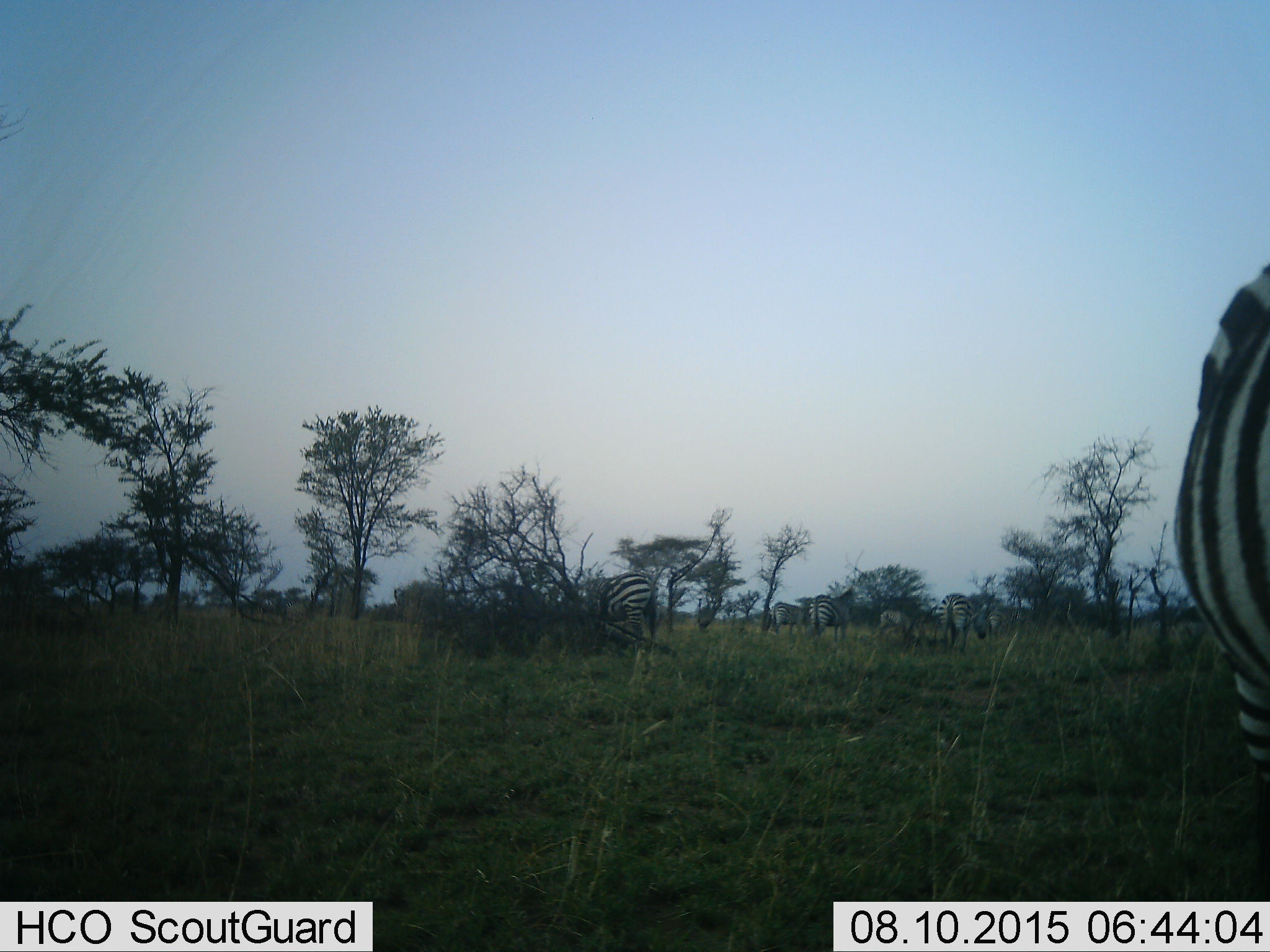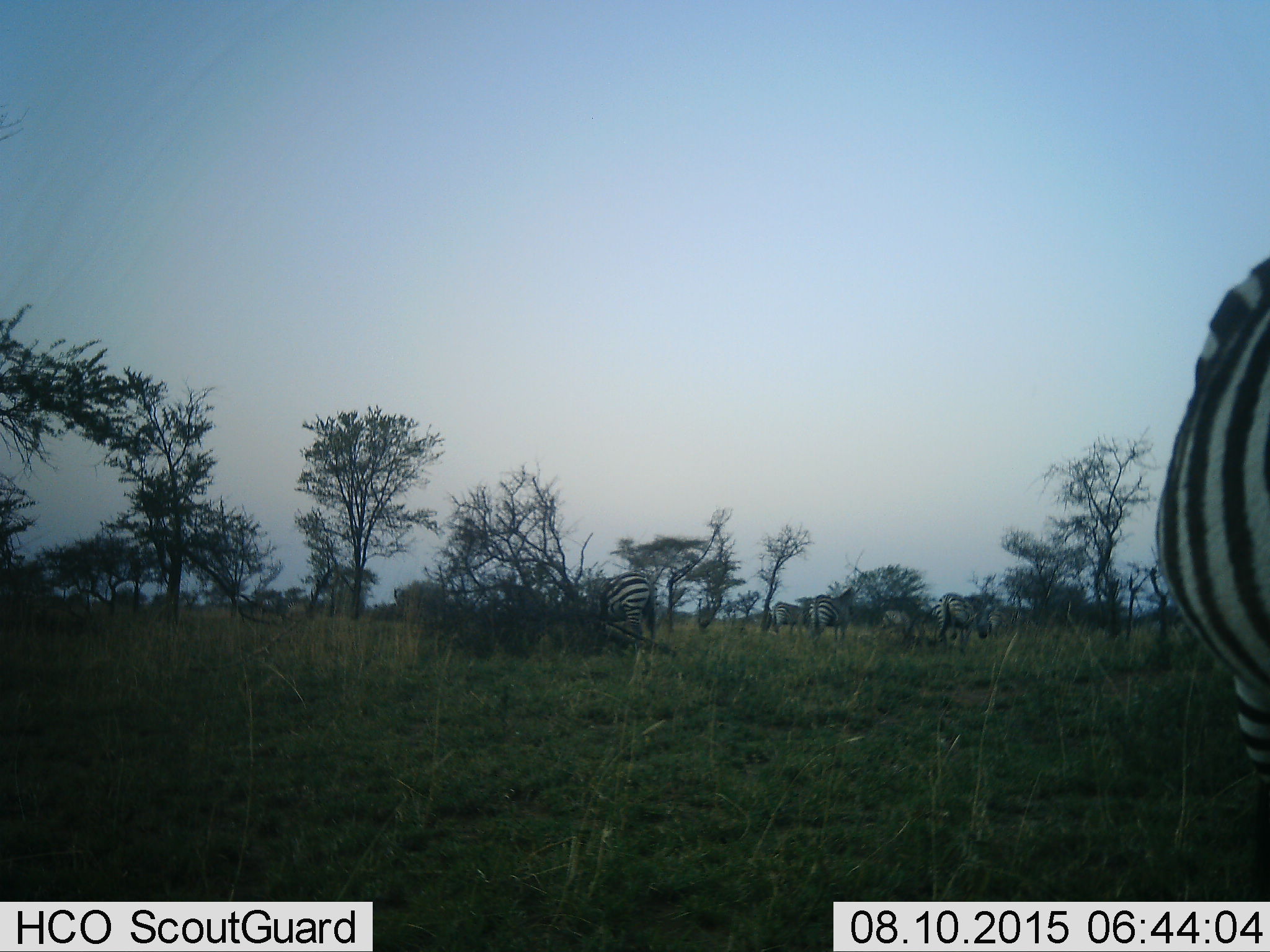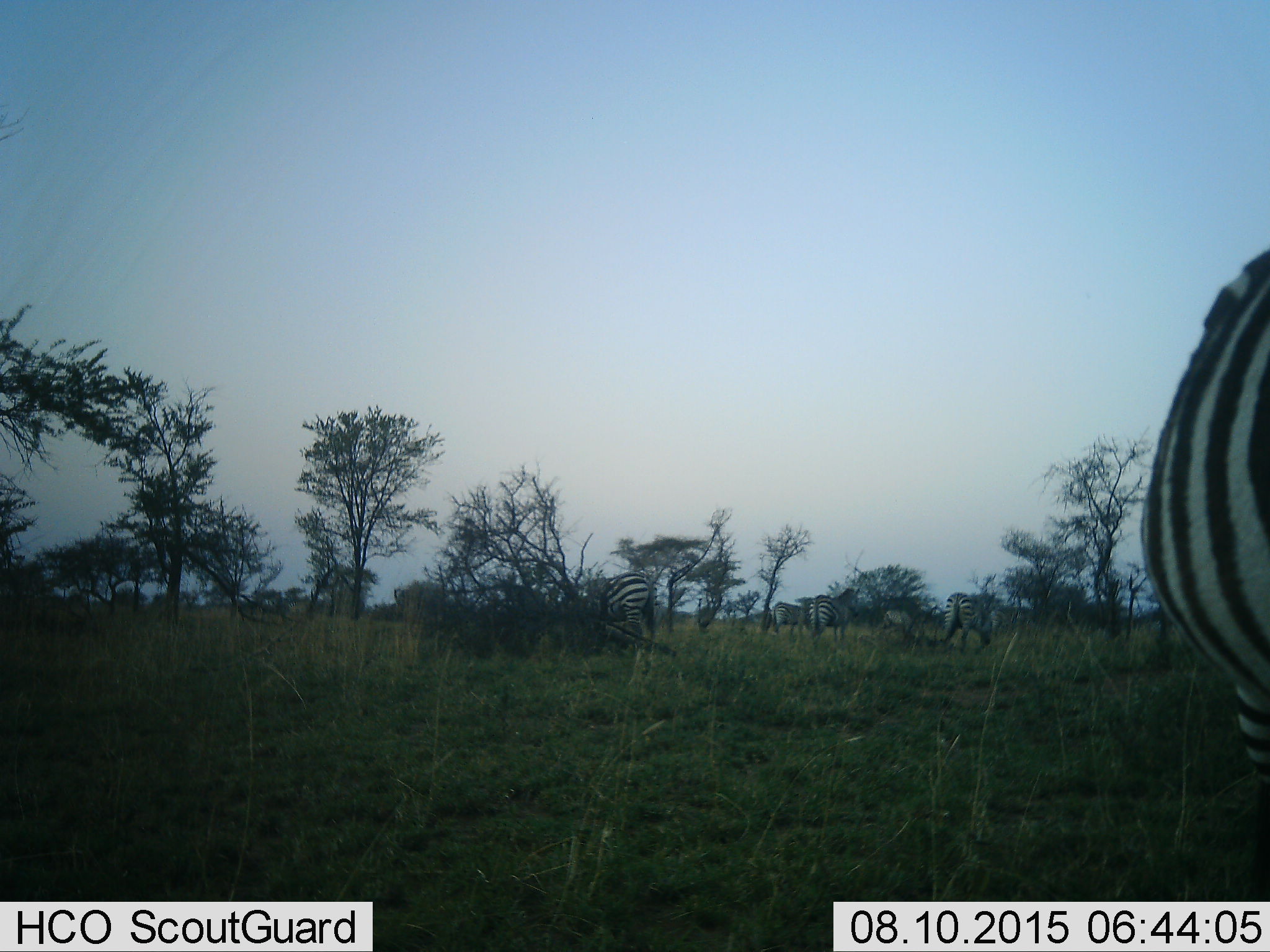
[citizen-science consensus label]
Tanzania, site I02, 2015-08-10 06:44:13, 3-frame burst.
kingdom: Animalia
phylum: Chordata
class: Mammalia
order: Perissodactyla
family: Equidae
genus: Equus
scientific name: Equus quagga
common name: plains zebra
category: zebra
Zebra (plains zebra) (Equus quagga), count 6. Behavior (volunteer vote fractions): standing 70%, resting 10%, moving 10%, interacting 0%. Young present (vote fraction): 20%. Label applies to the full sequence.